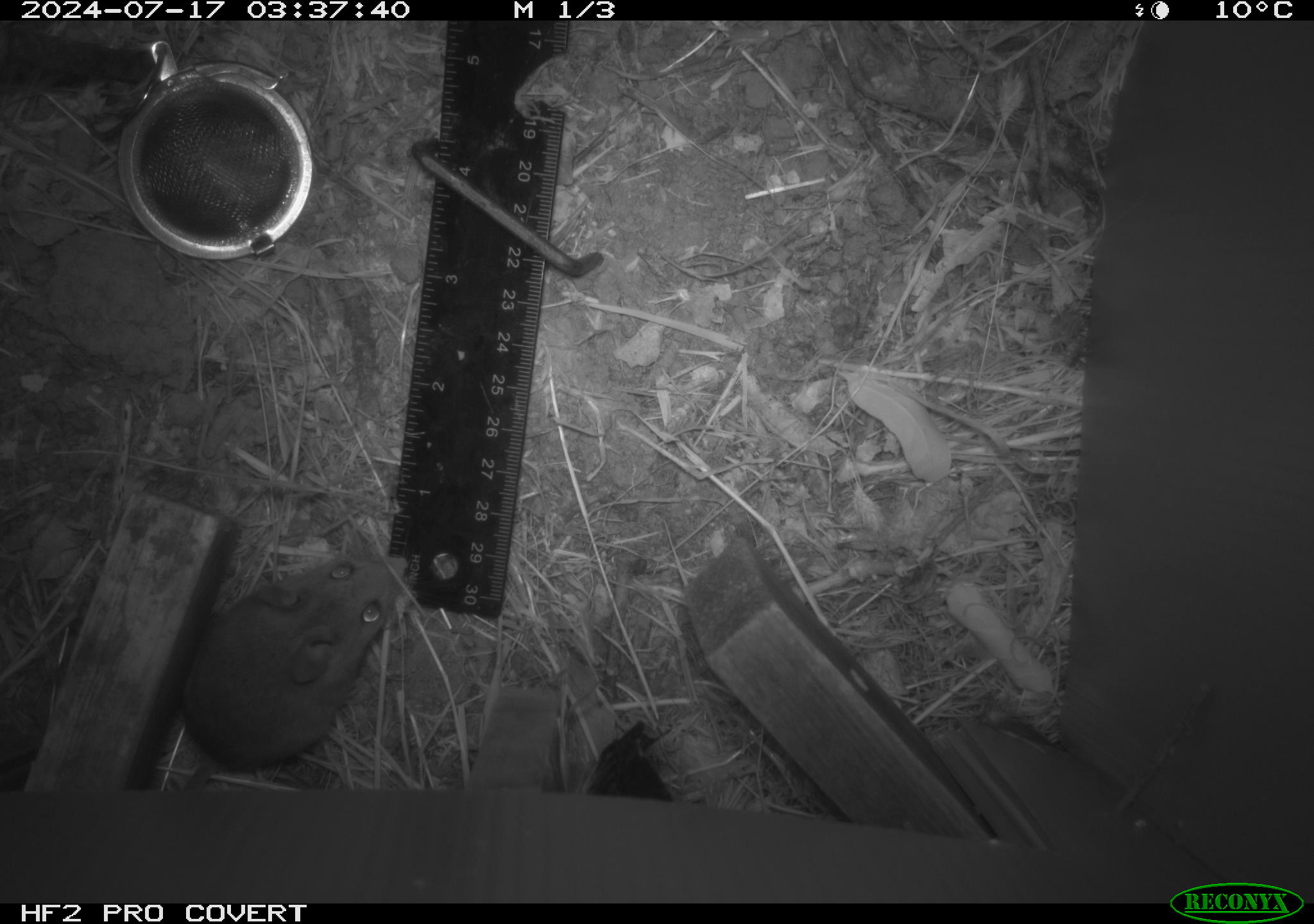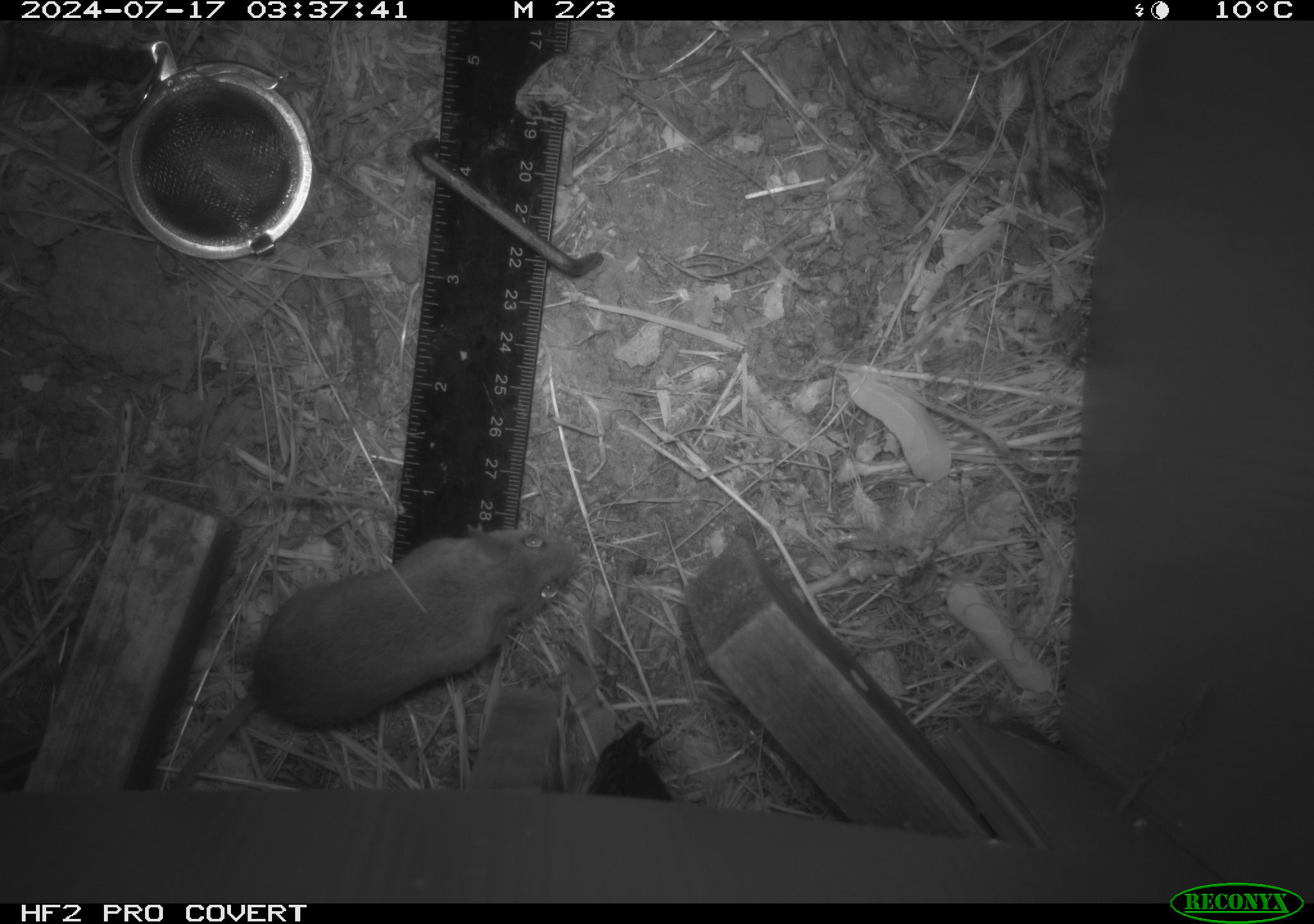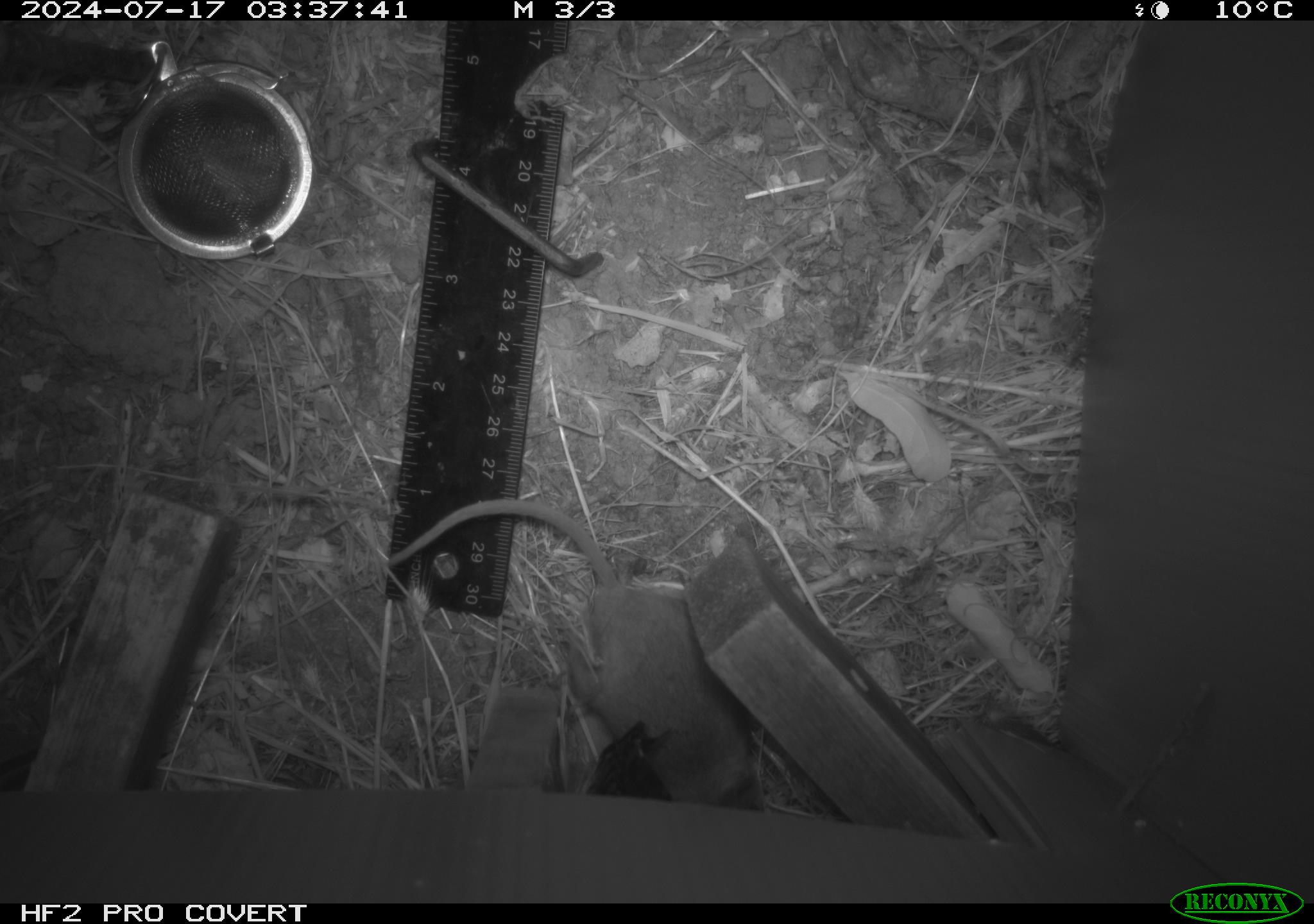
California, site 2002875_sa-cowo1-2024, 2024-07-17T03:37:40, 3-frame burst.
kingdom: Animalia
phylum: Chordata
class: Mammalia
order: Rodentia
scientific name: Rodentia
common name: mouse species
Mouse species (Rodentia).